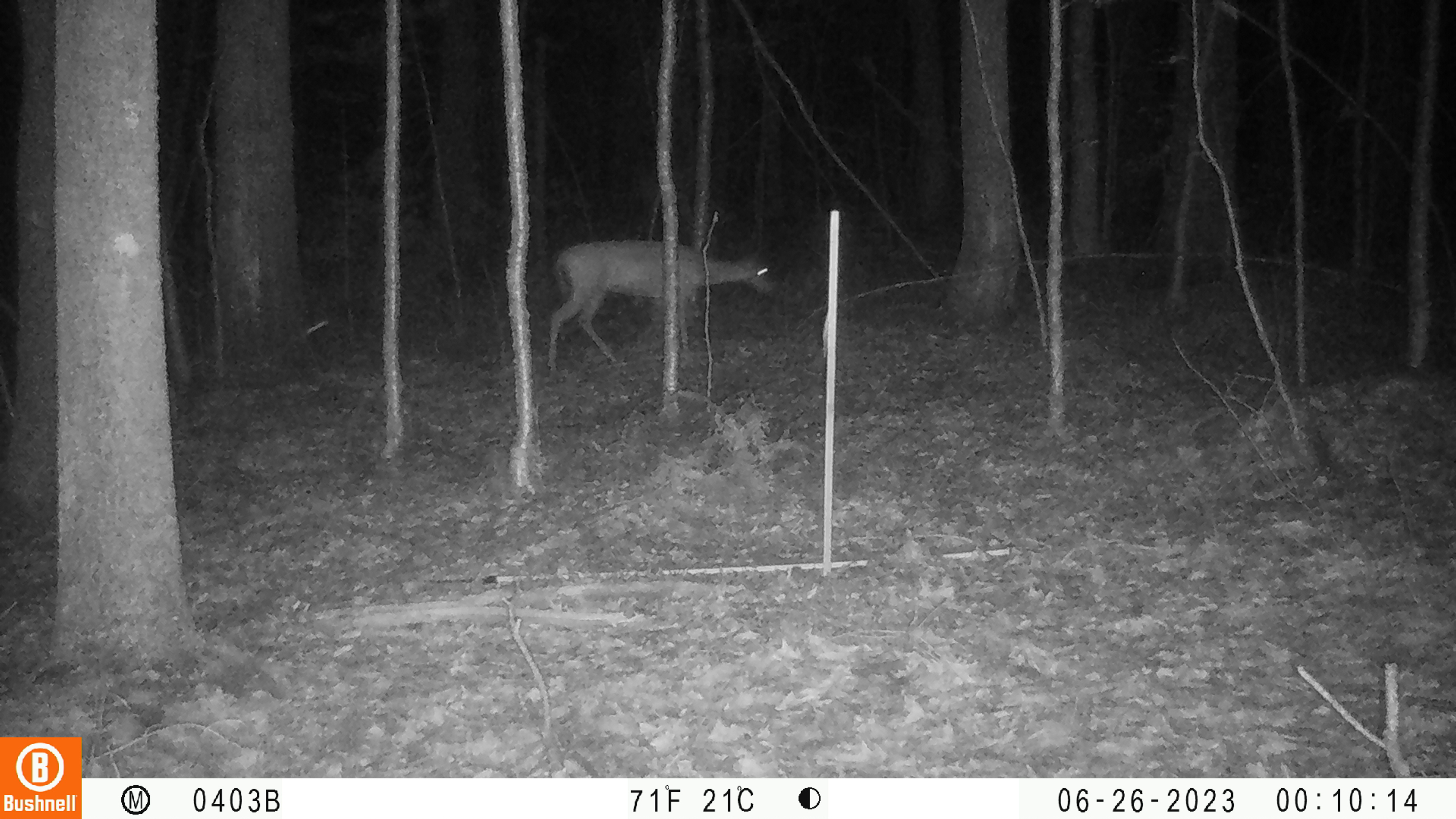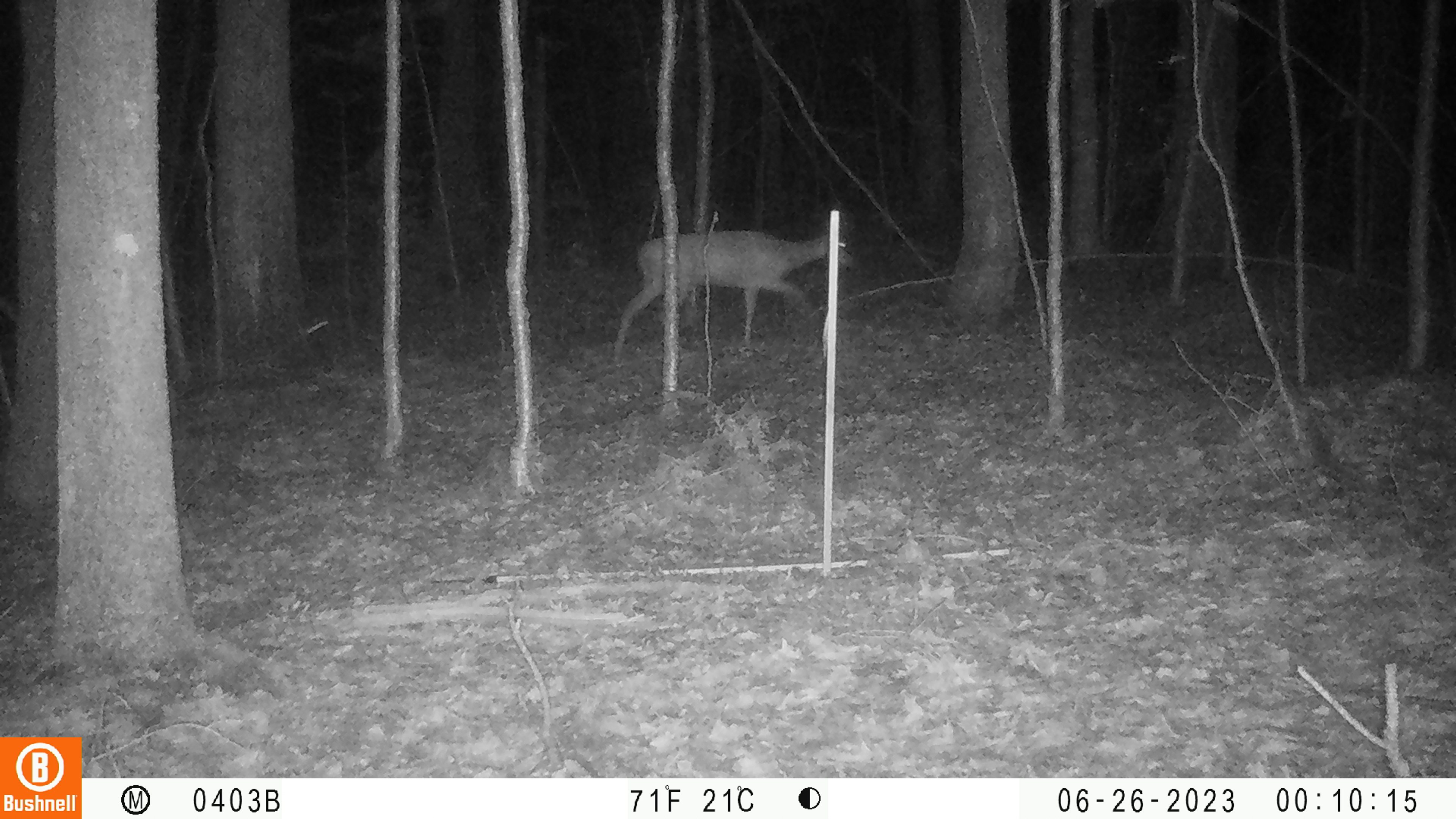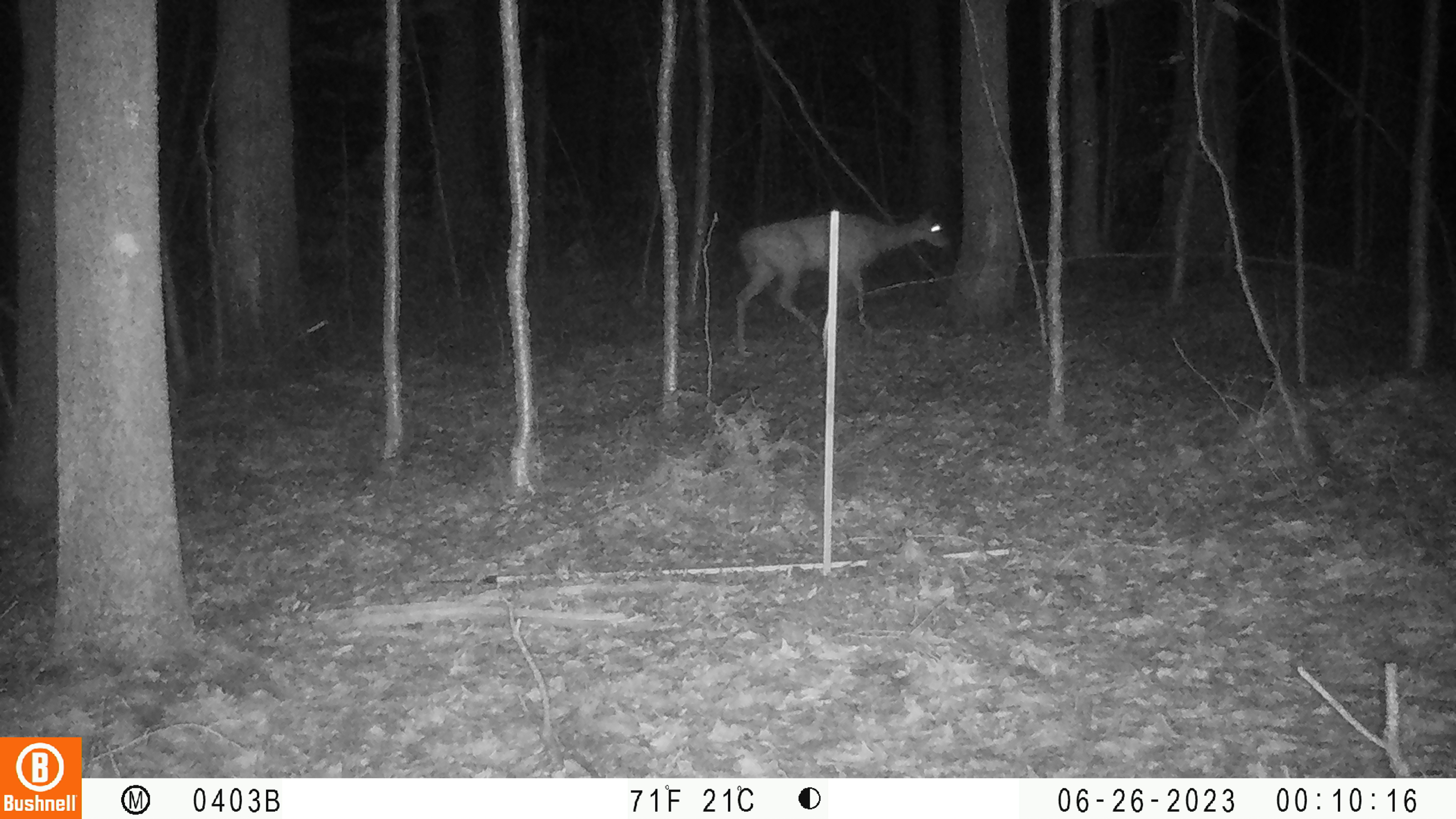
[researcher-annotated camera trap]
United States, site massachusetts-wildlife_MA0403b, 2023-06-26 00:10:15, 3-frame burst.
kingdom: Animalia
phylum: Chordata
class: Mammalia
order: Artiodactyla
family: Cervidae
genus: Odocoileus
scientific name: Odocoileus virginianus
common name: white-tailed deer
White-tailed deer (Odocoileus virginianus).